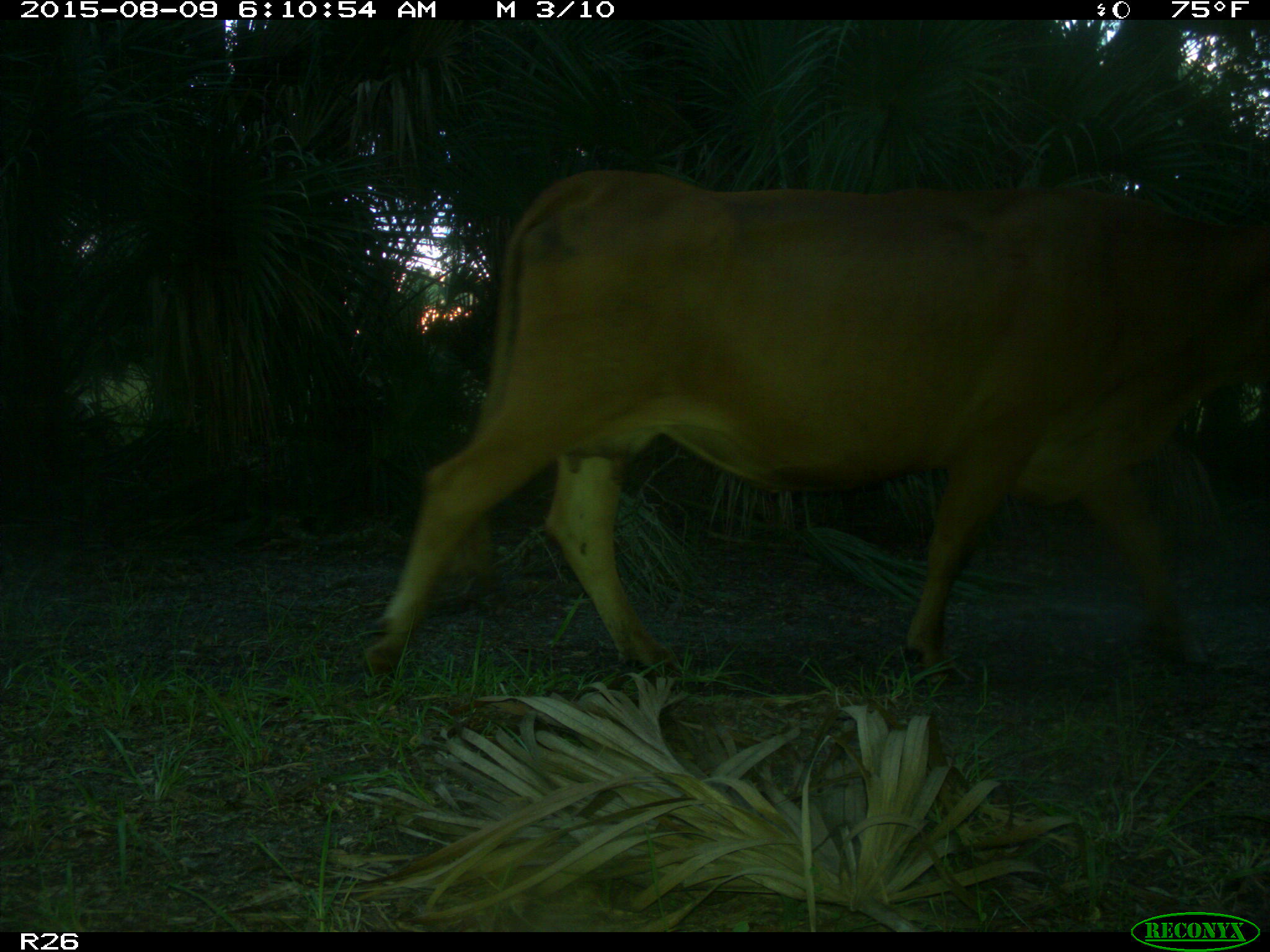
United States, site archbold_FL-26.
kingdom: Animalia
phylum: Chordata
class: Mammalia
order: Artiodactyla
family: Bovidae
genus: Bos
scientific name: Bos taurus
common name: domestic cow